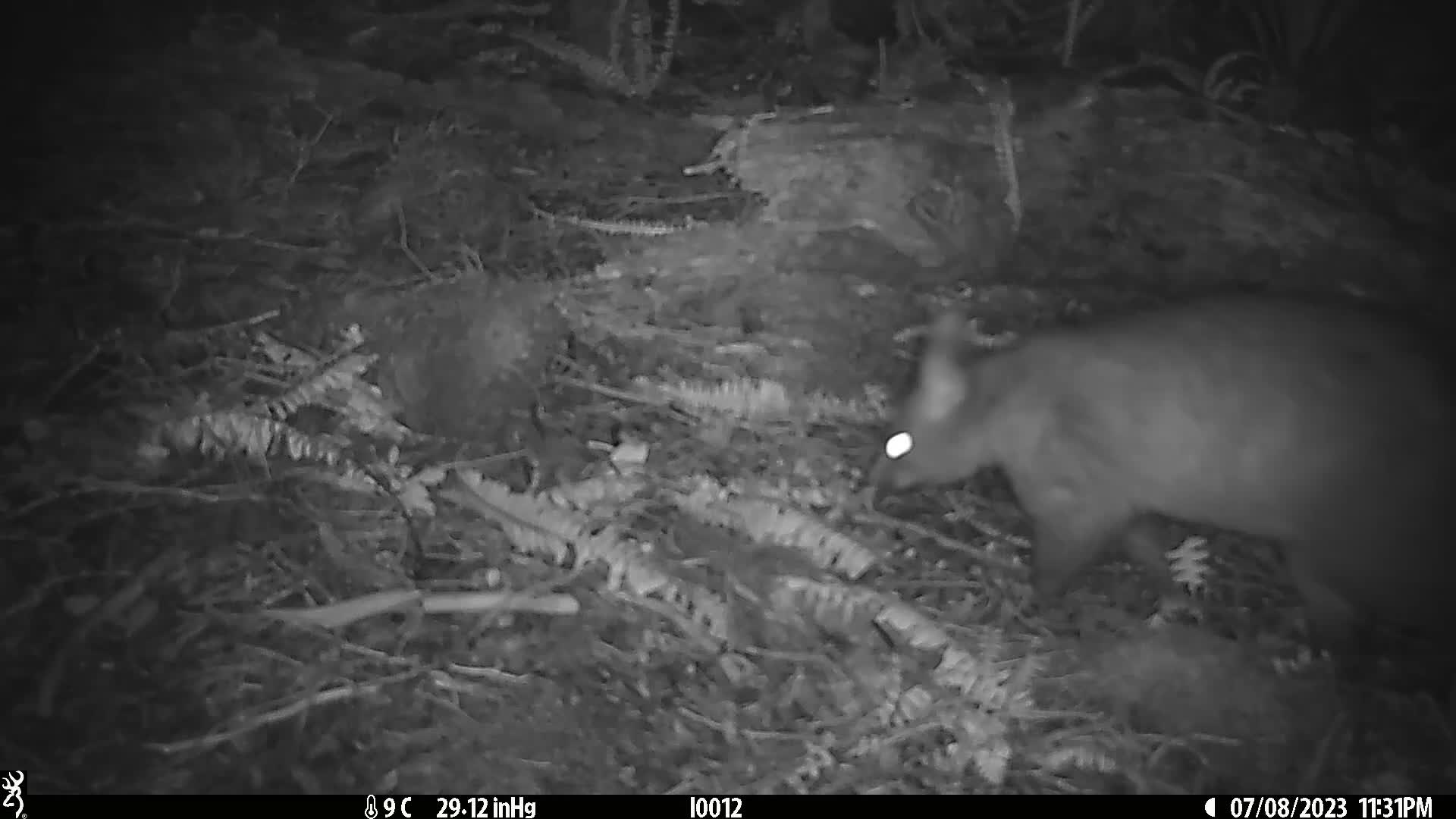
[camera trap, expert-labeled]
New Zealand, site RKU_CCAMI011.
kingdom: Animalia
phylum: Chordata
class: Mammalia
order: Diprotodontia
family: Phalangeridae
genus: Trichosurus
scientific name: Trichosurus vulpecula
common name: common brushtail possum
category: possum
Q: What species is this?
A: Possum (common brushtail possum) (Trichosurus vulpecula).